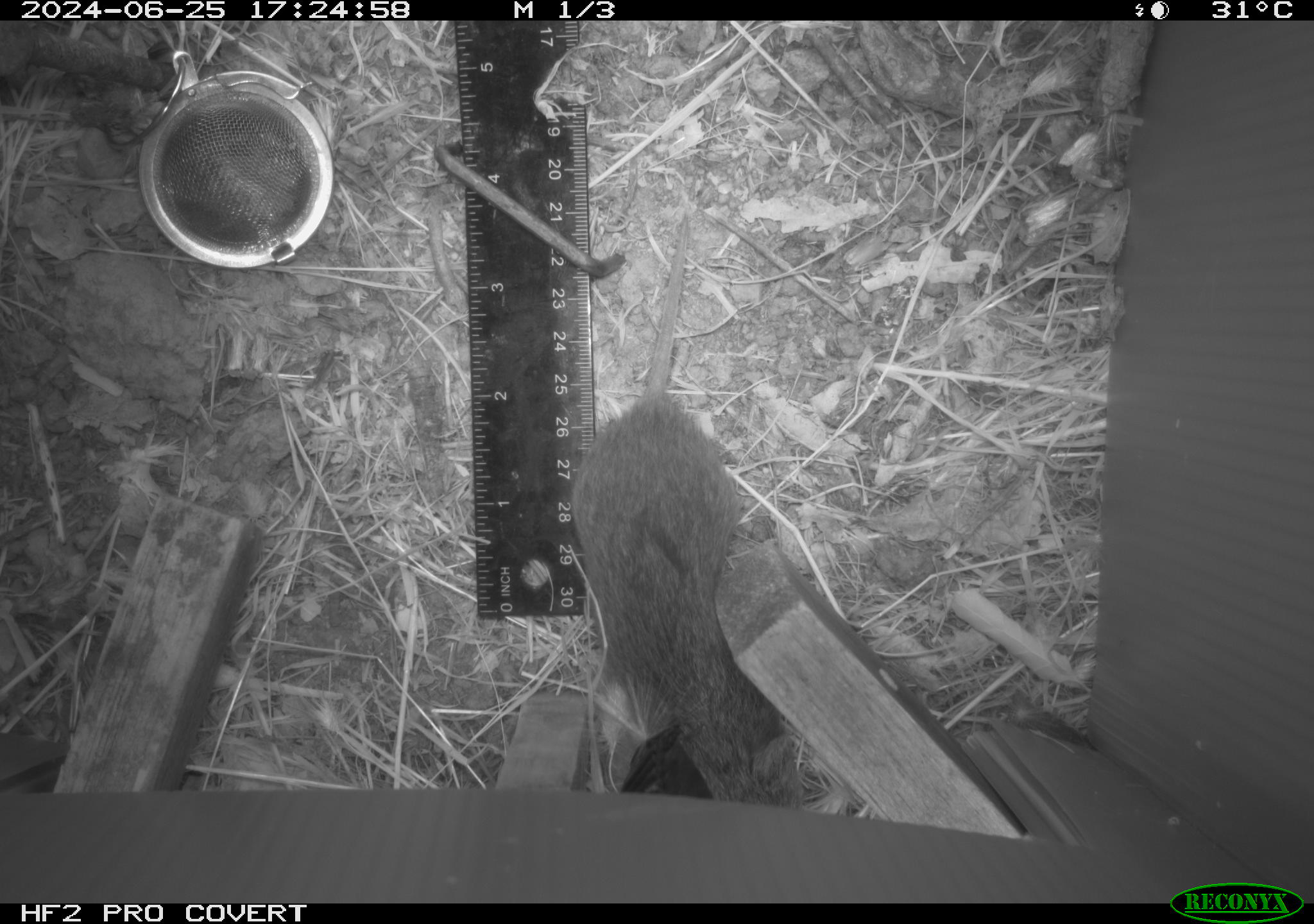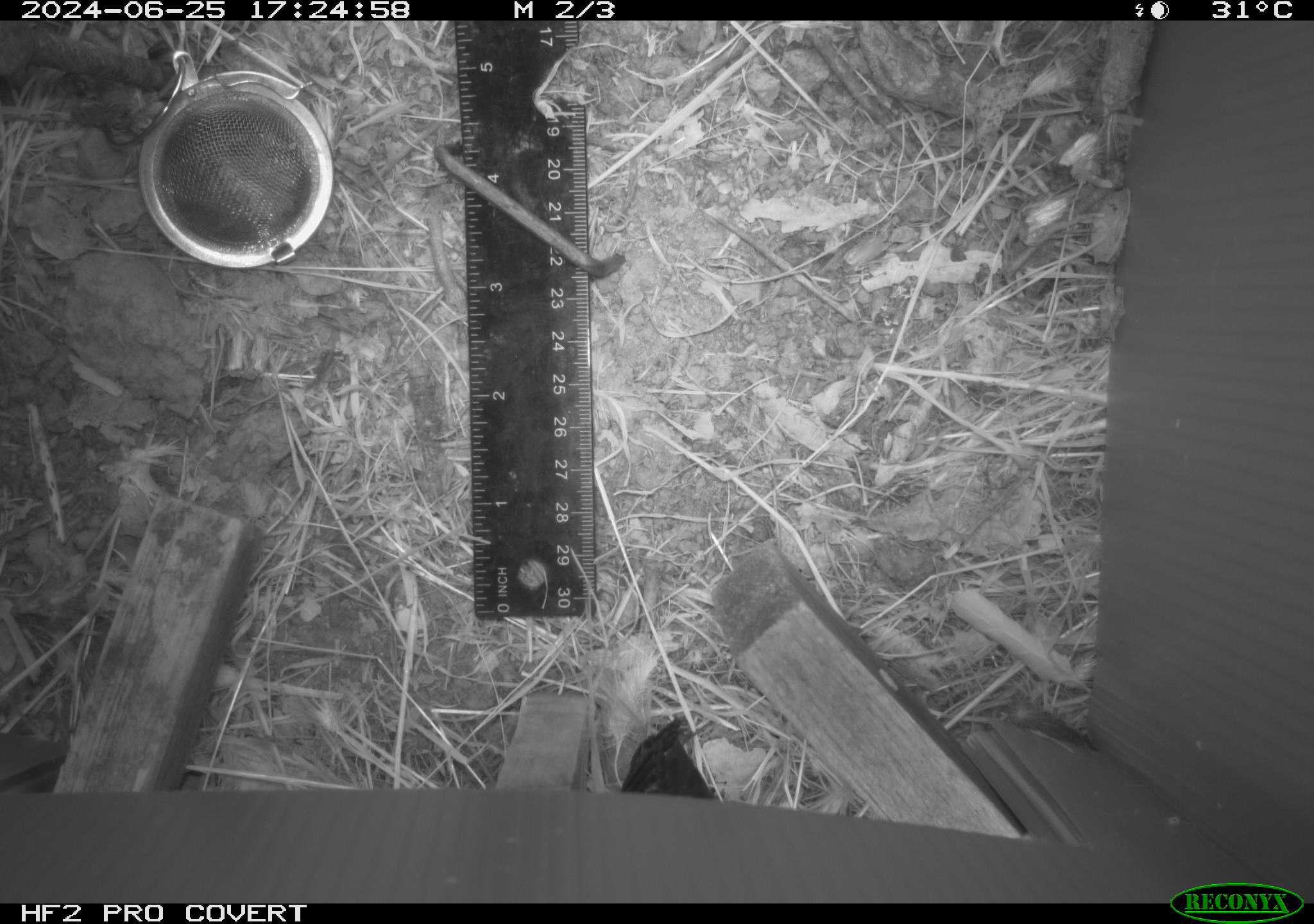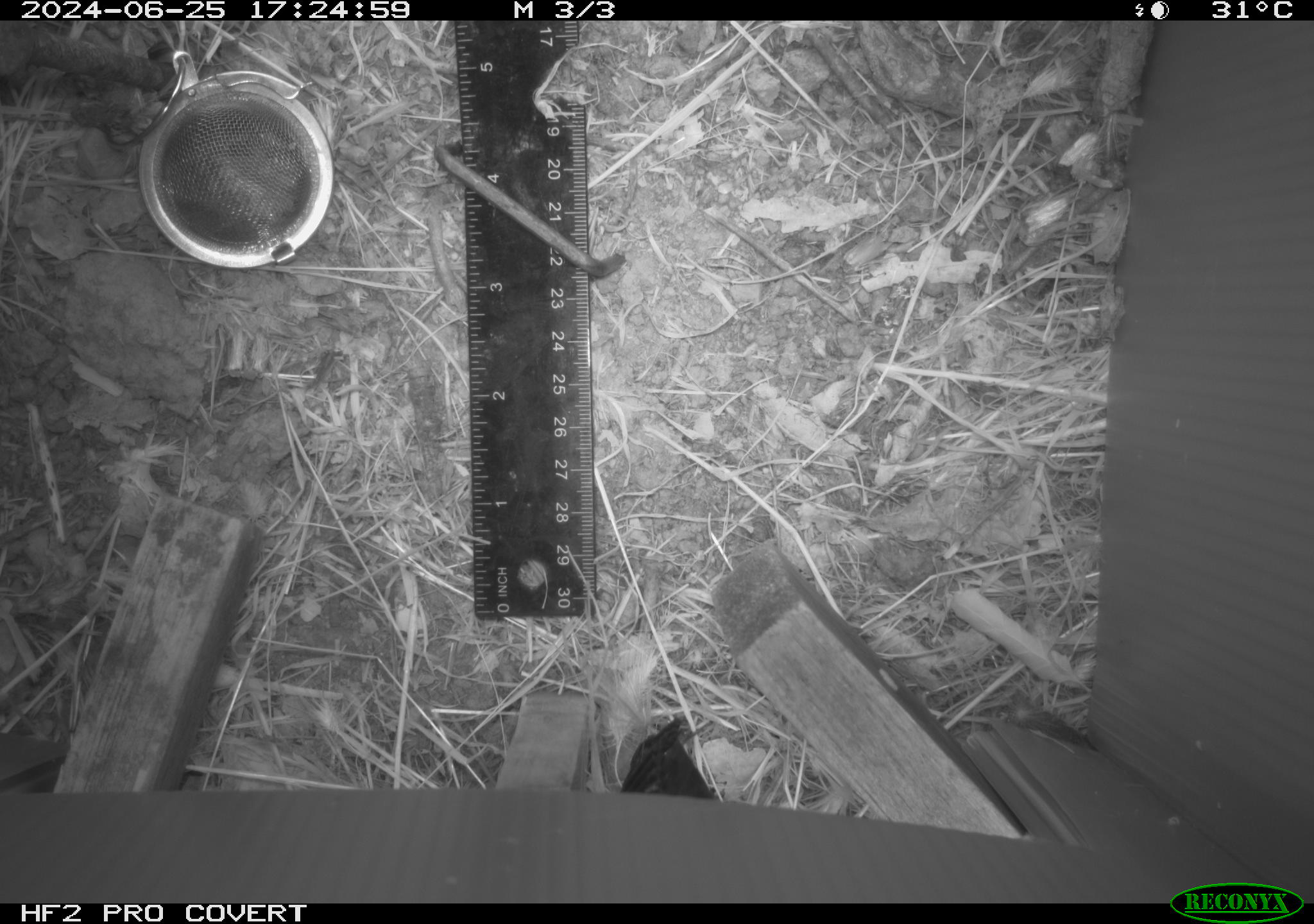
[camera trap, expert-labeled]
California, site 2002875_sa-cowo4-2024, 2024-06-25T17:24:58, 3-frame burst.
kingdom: Animalia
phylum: Chordata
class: Mammalia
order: Rodentia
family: Cricetidae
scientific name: Arvicolinae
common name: voles, lemmings, and muskrats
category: arvicolinae subfamily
Arvicolinae subfamily (voles, lemmings, and muskrats) (Arvicolinae).